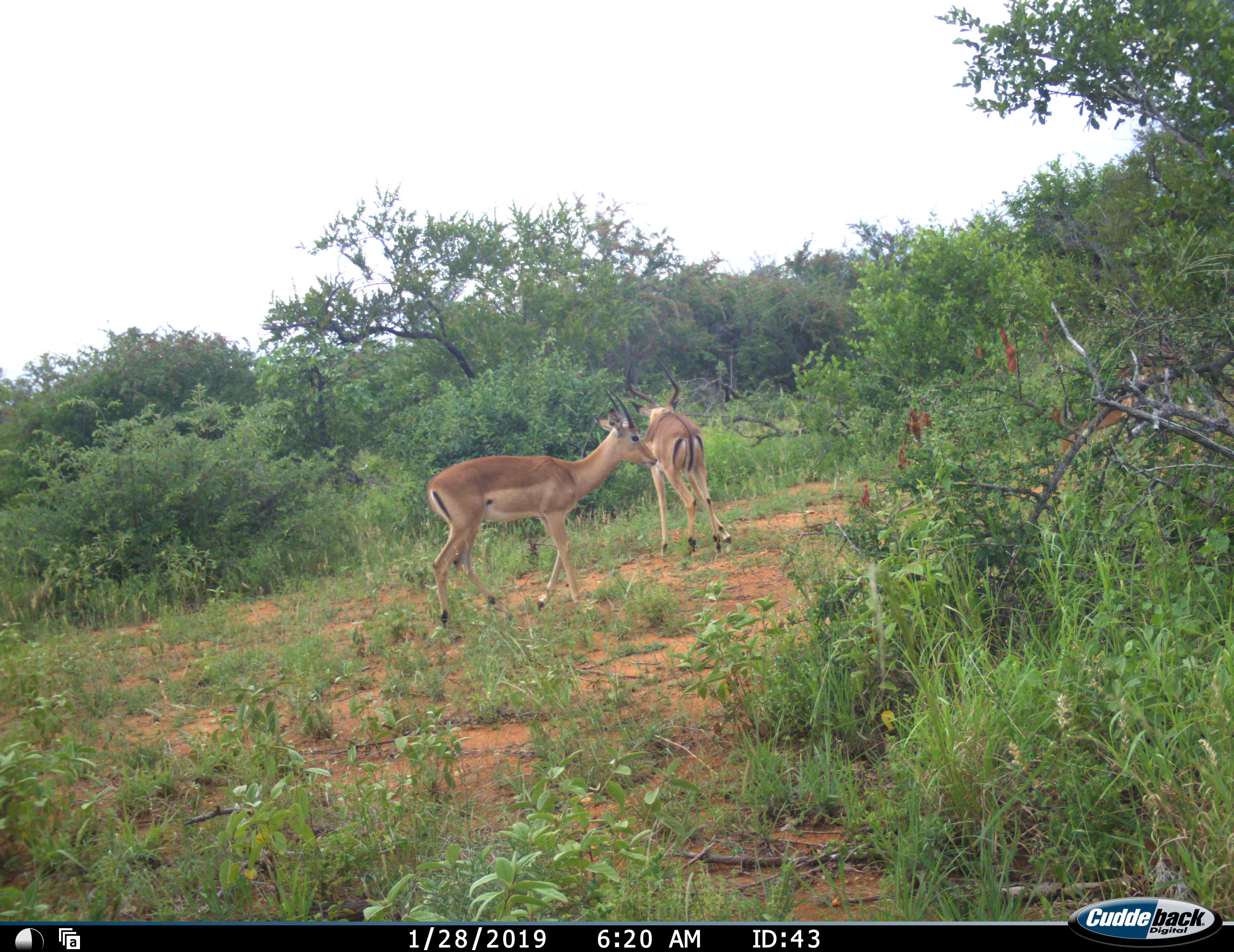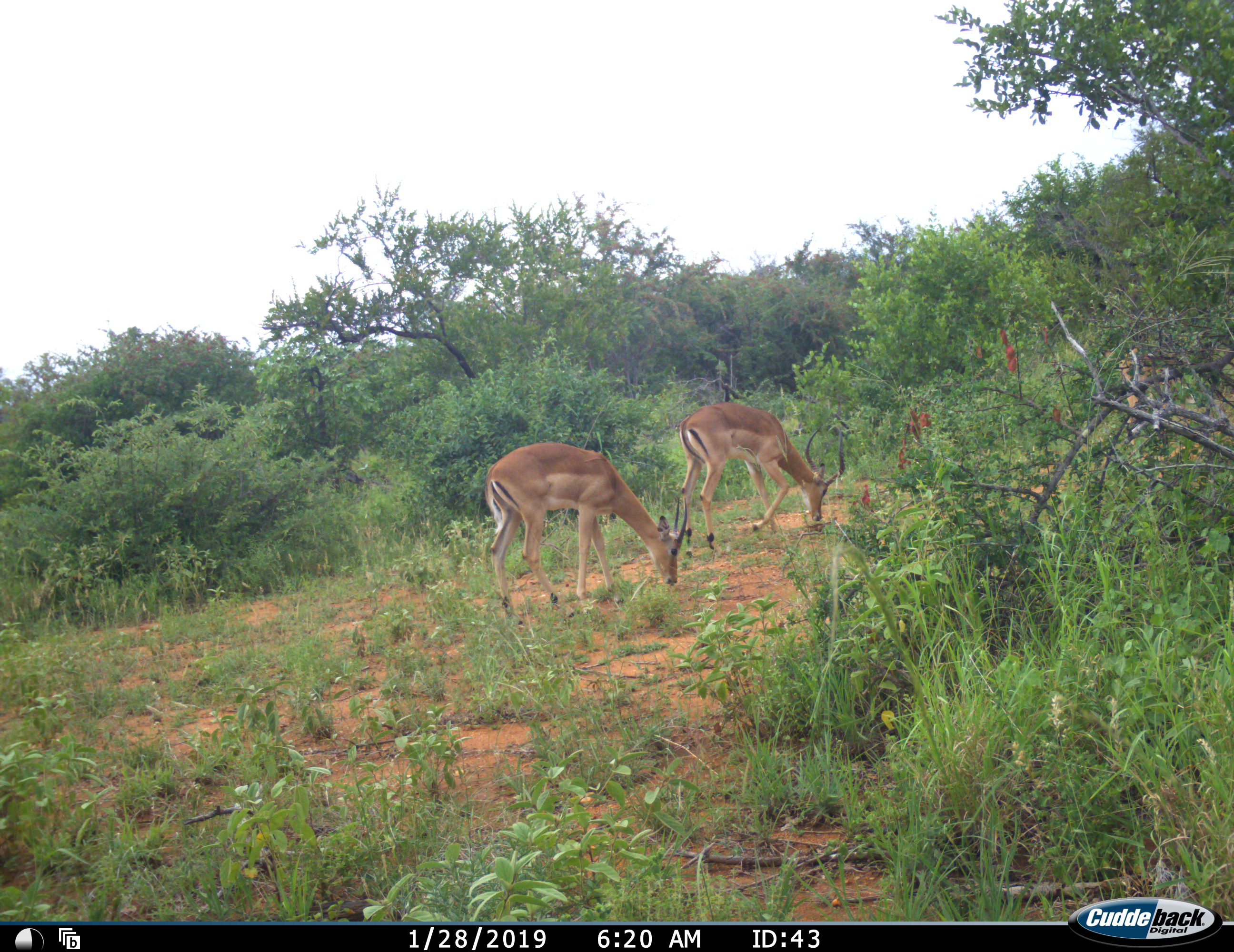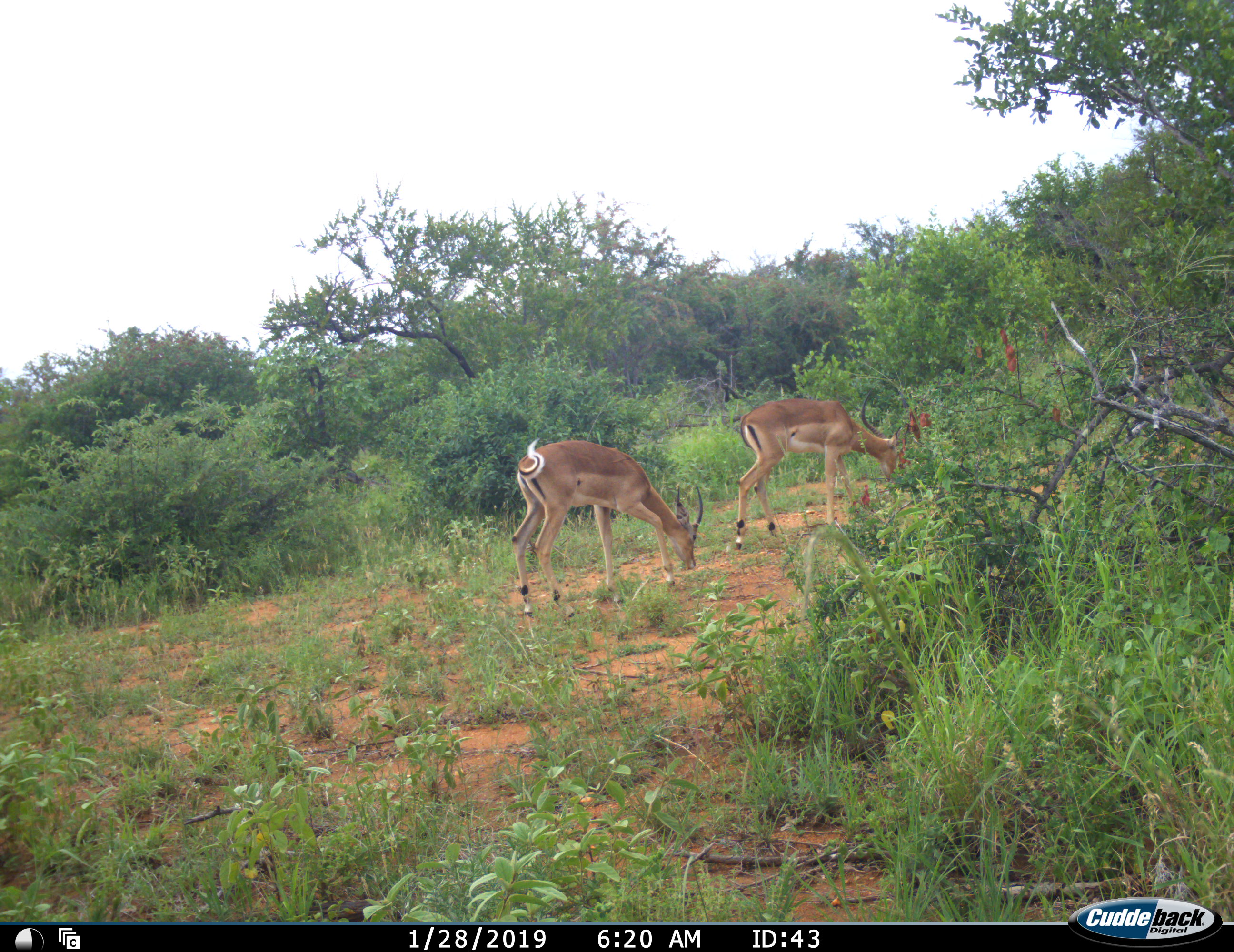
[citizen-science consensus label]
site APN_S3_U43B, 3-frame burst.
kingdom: Animalia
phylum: Chordata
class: Mammalia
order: Artiodactyla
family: Bovidae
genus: Aepyceros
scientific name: Aepyceros melampus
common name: impala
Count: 2.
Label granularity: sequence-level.